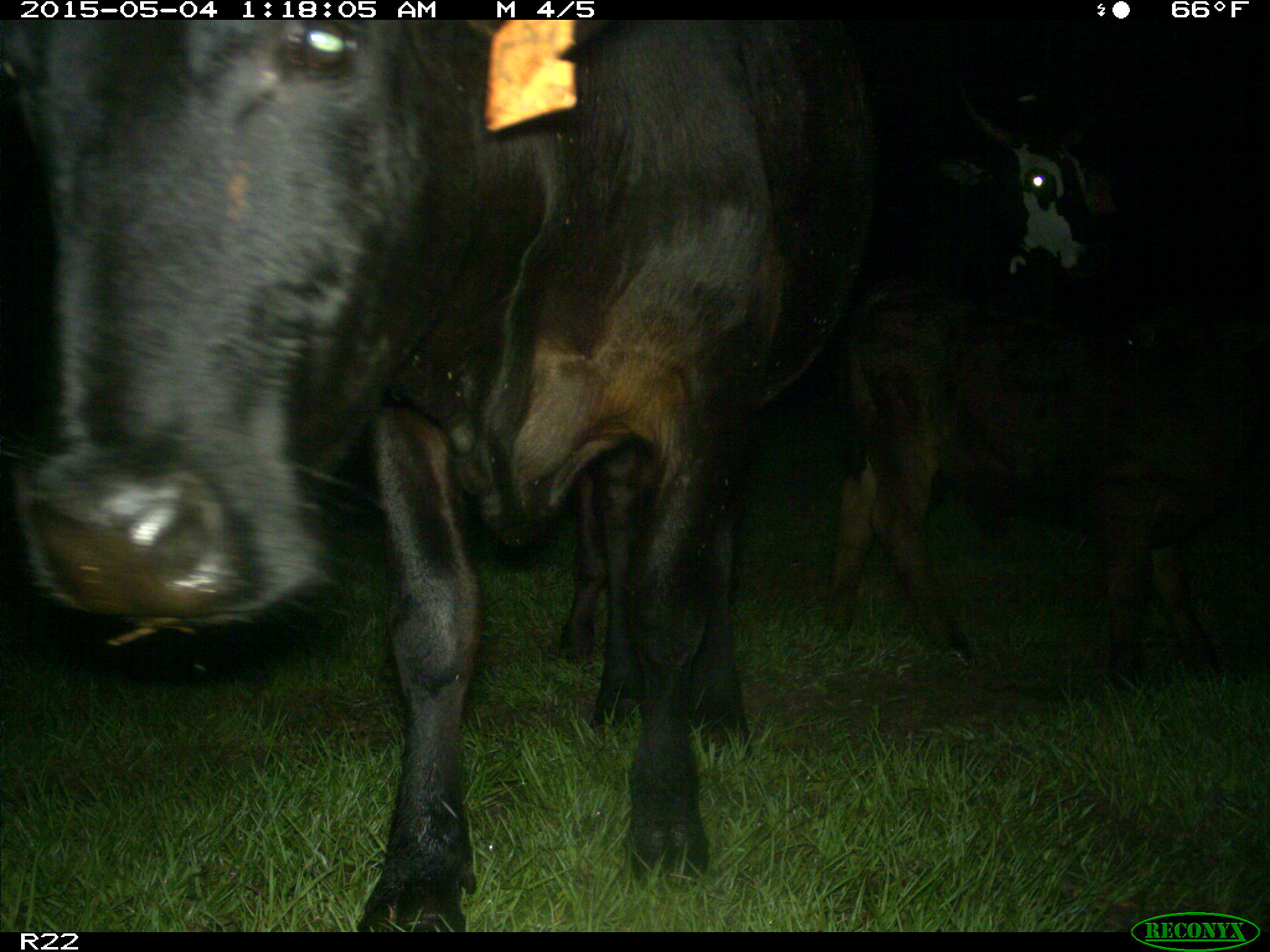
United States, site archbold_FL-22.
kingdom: Animalia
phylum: Chordata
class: Mammalia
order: Artiodactyla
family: Bovidae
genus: Bos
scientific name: Bos taurus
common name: domestic cow